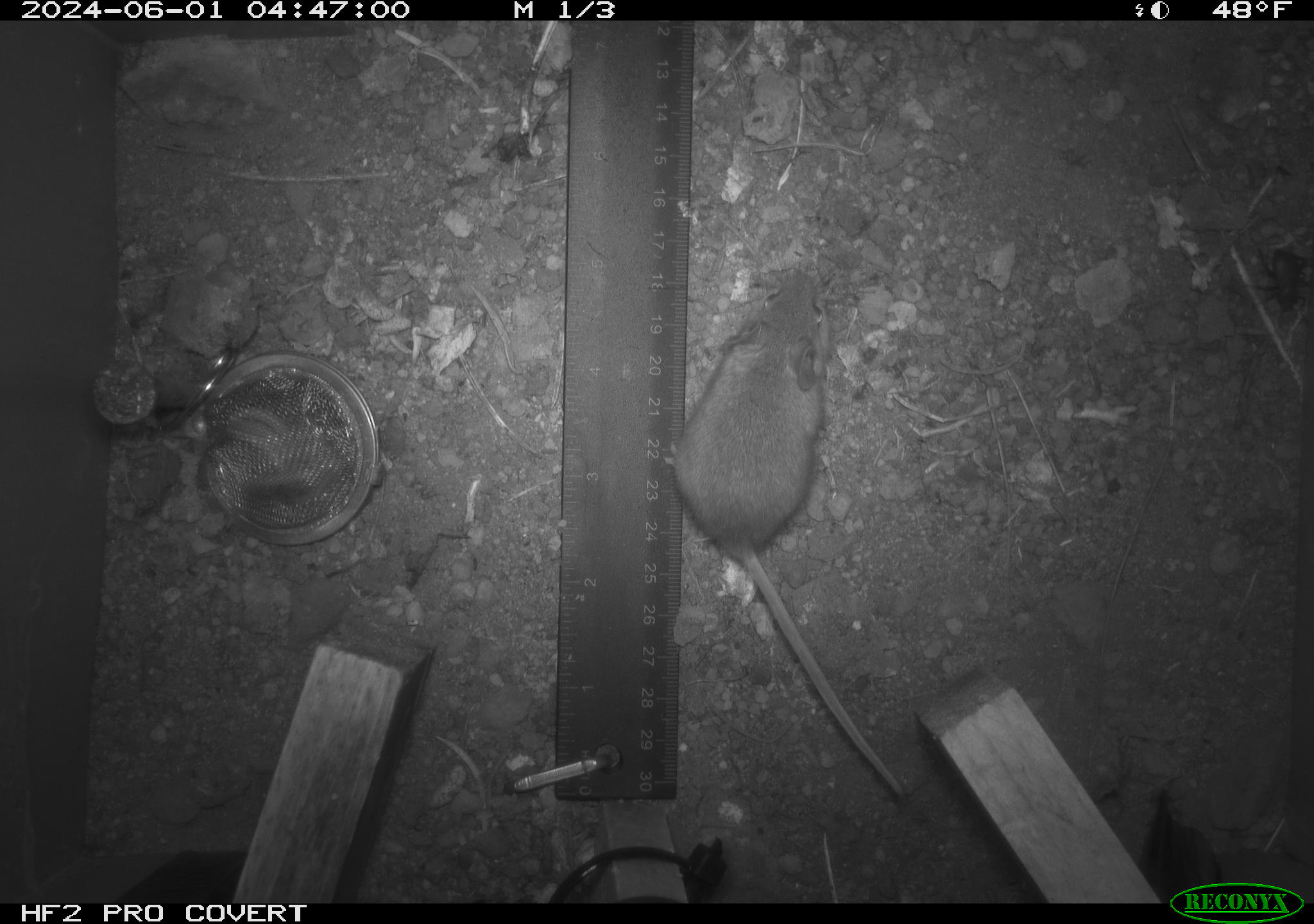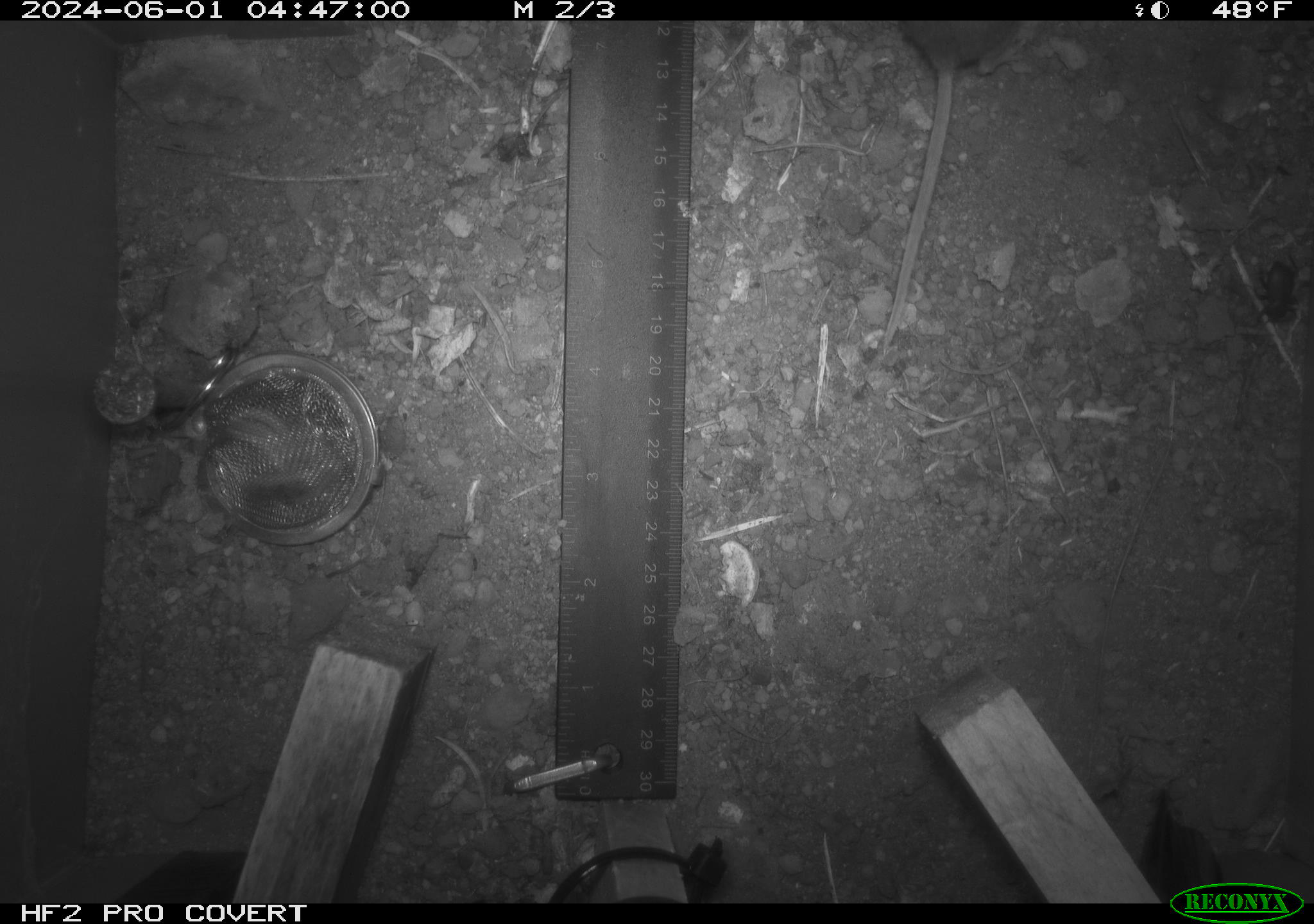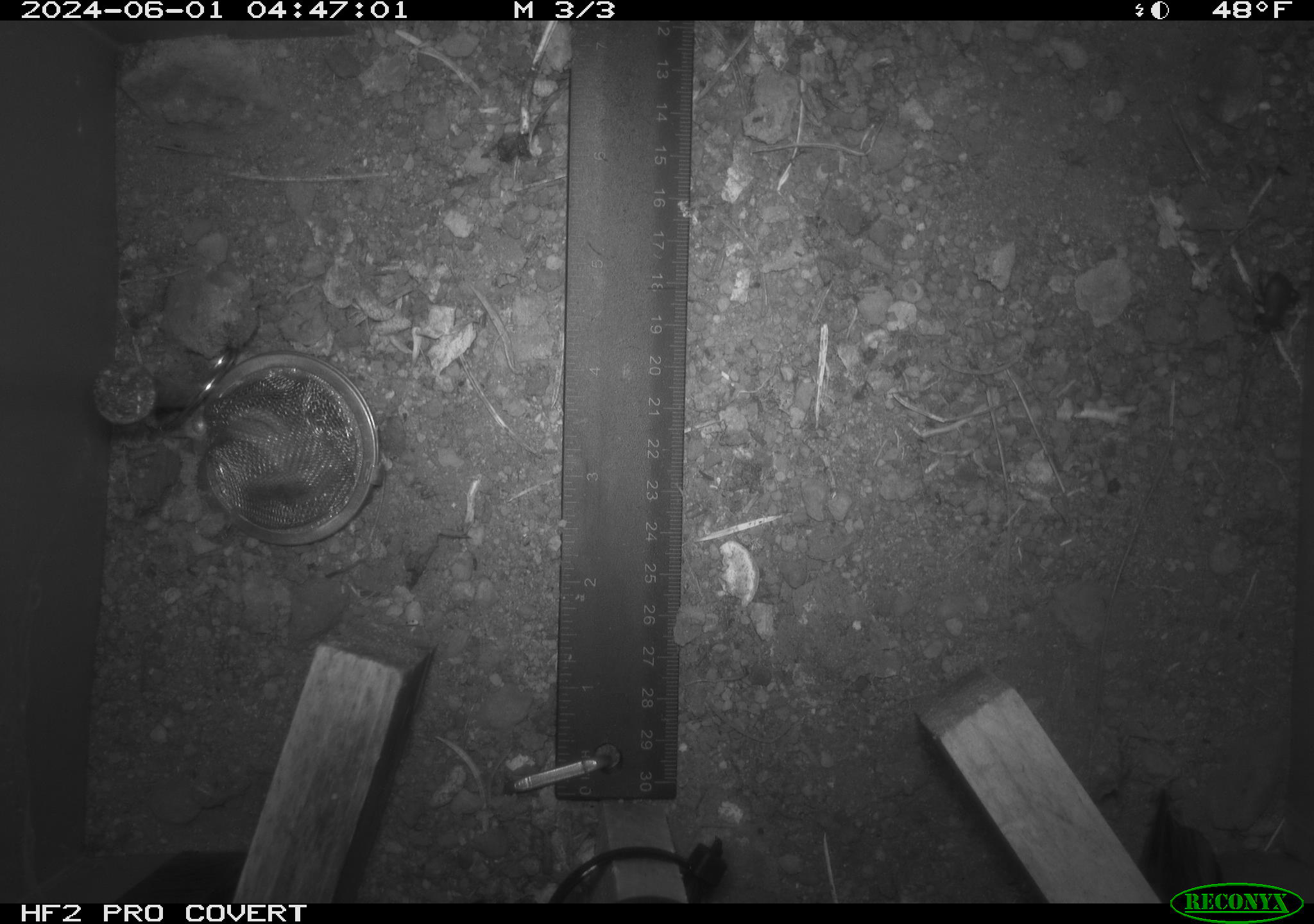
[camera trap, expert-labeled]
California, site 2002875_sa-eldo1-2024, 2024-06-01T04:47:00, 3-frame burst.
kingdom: Animalia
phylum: Chordata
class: Mammalia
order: Rodentia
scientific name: Rodentia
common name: mouse species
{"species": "mouse species (Rodentia)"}